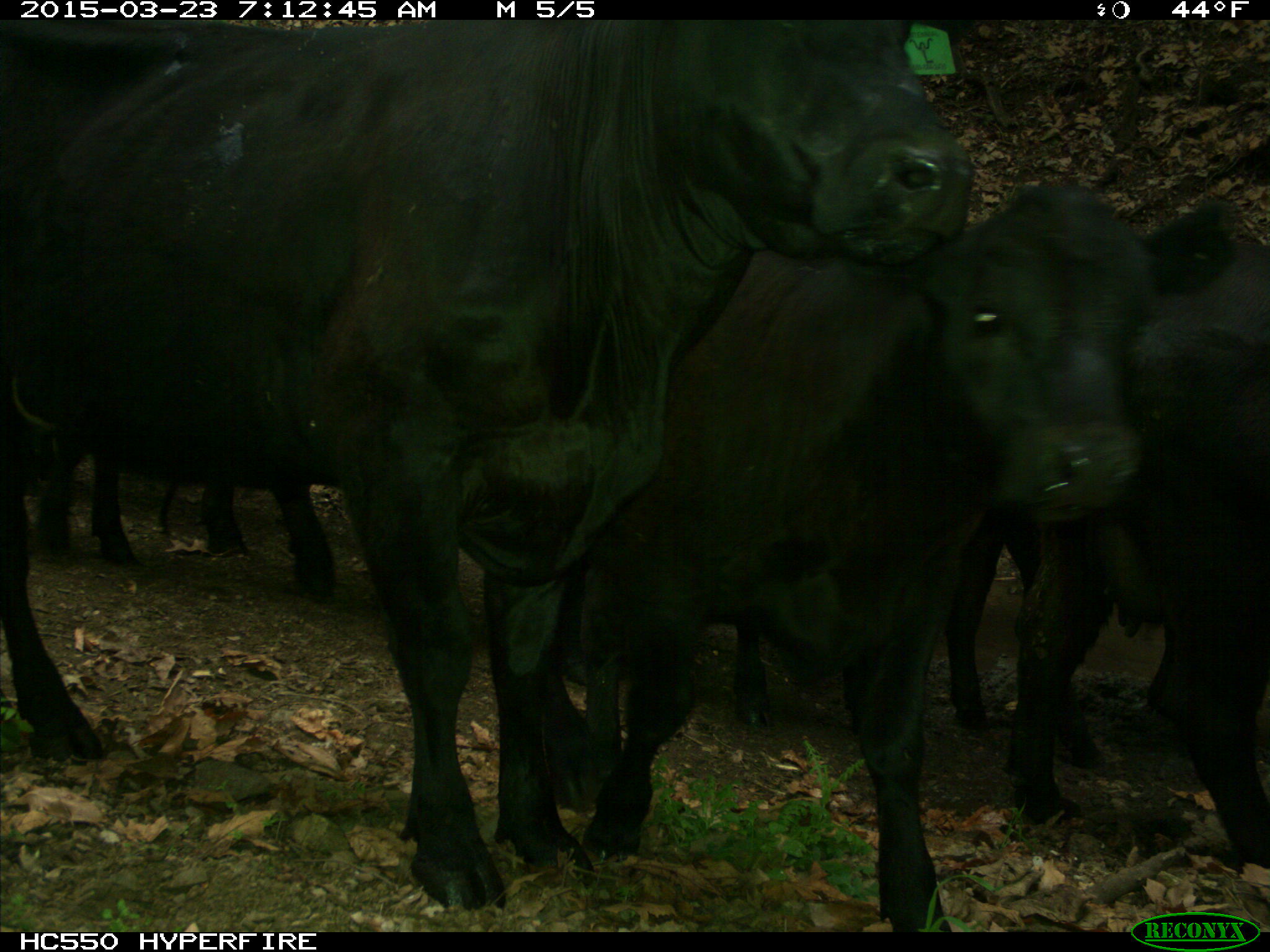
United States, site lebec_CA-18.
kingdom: Animalia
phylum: Chordata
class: Mammalia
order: Artiodactyla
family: Bovidae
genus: Bos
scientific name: Bos taurus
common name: domestic cow